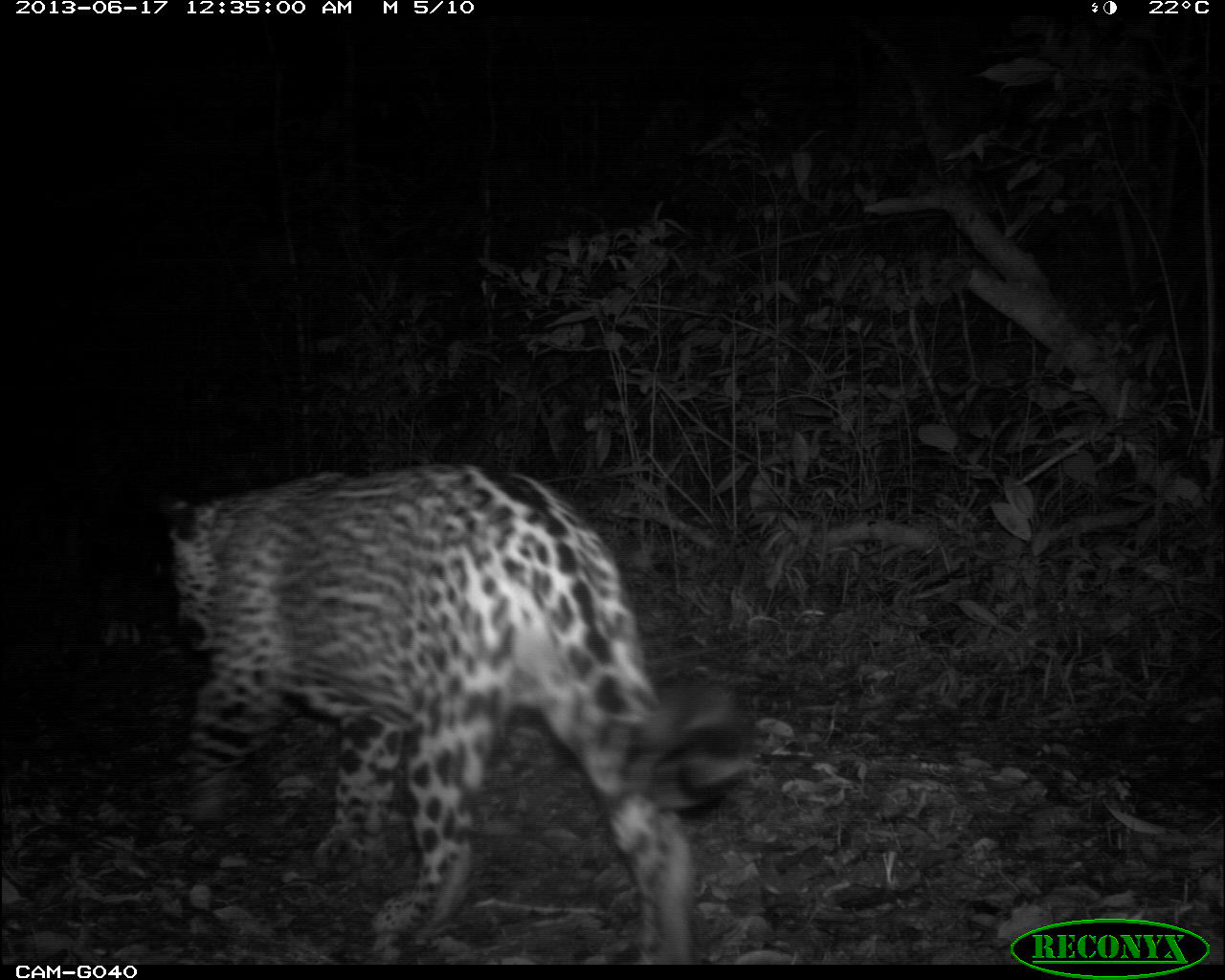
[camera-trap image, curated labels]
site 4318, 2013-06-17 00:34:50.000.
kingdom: Animalia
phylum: Chordata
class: Mammalia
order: Carnivora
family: Felidae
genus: Panthera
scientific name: Panthera onca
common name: jaguar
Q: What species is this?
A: Panthera onca (jaguar).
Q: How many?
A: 1.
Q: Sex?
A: Male.